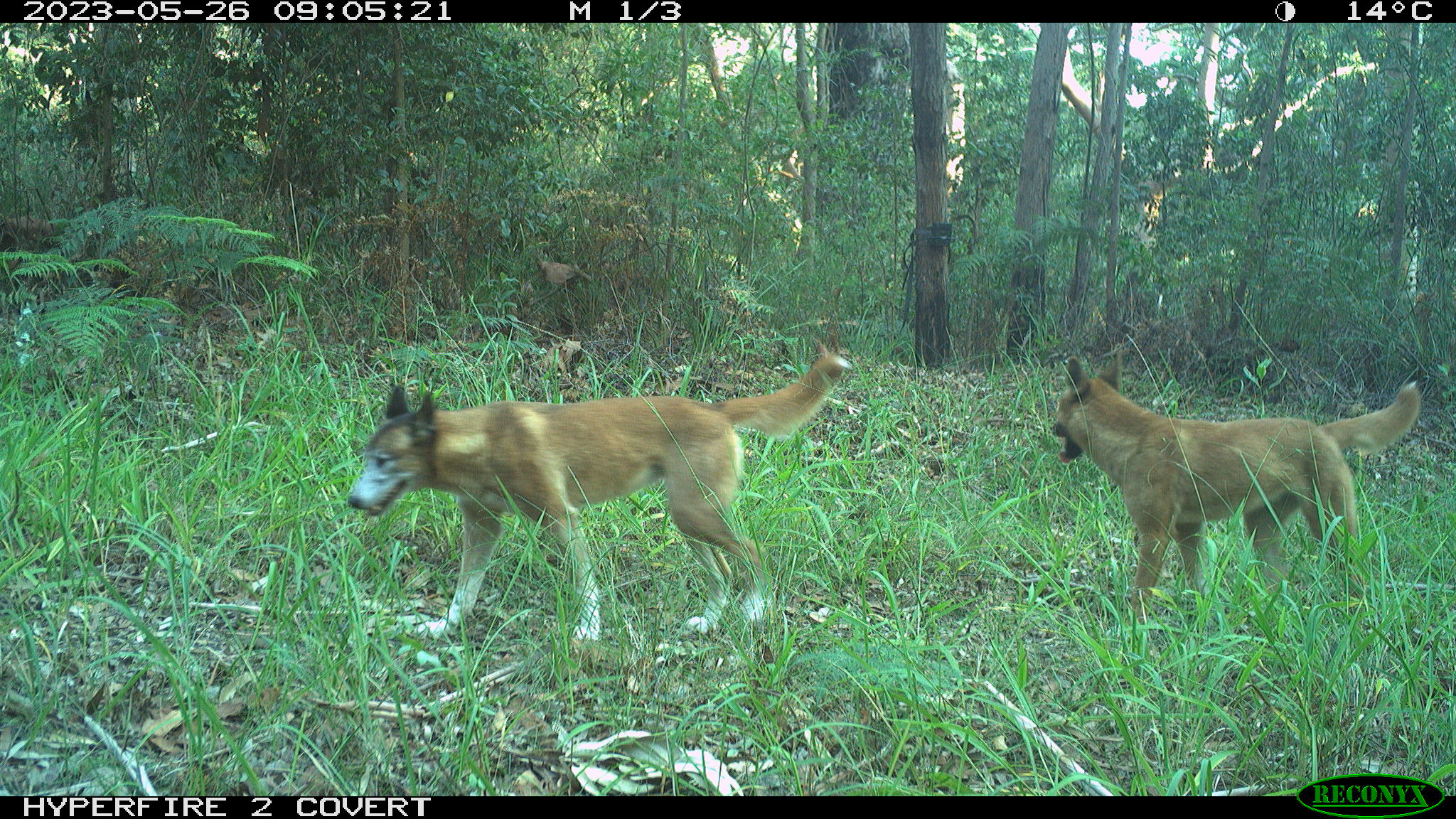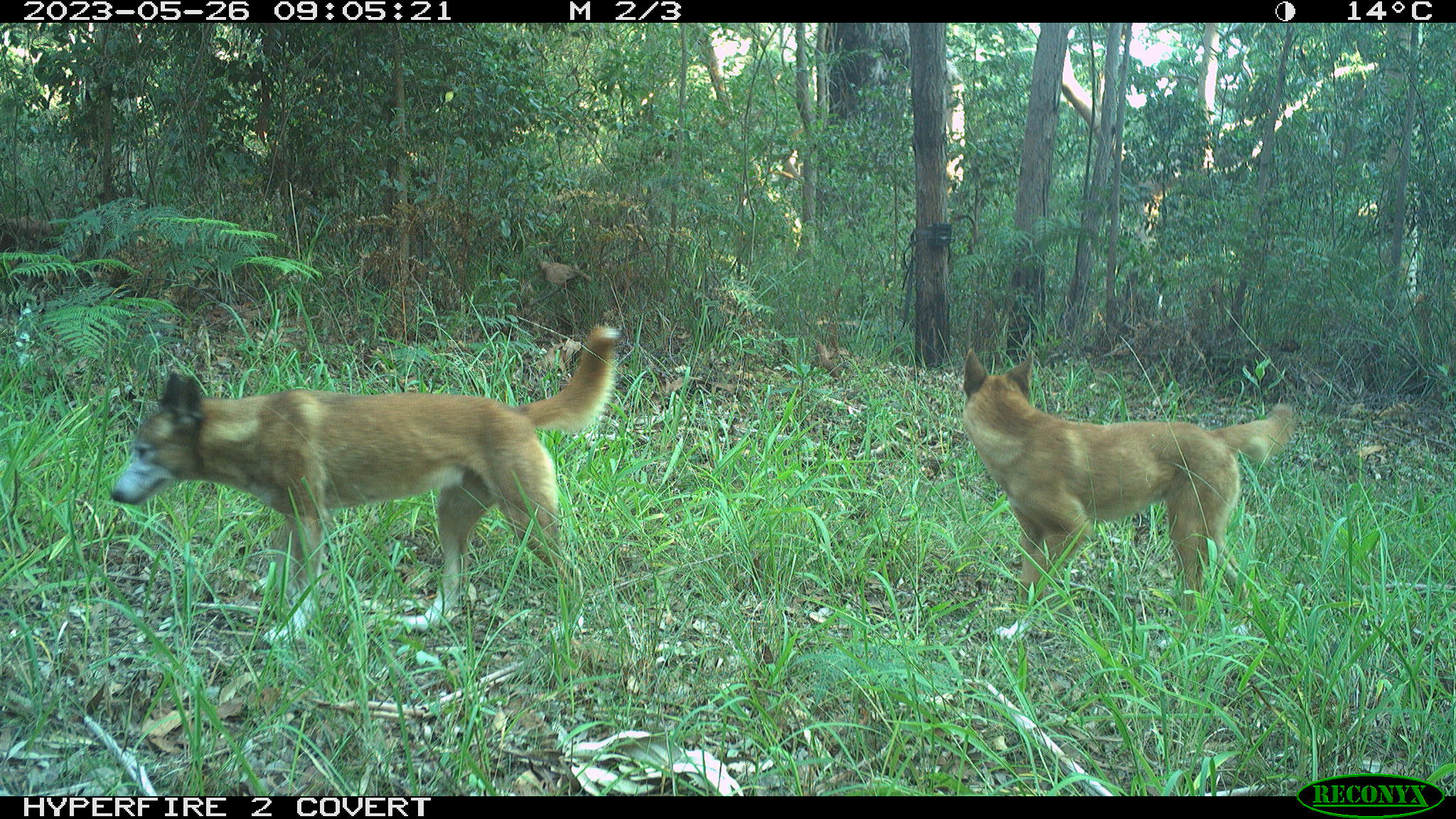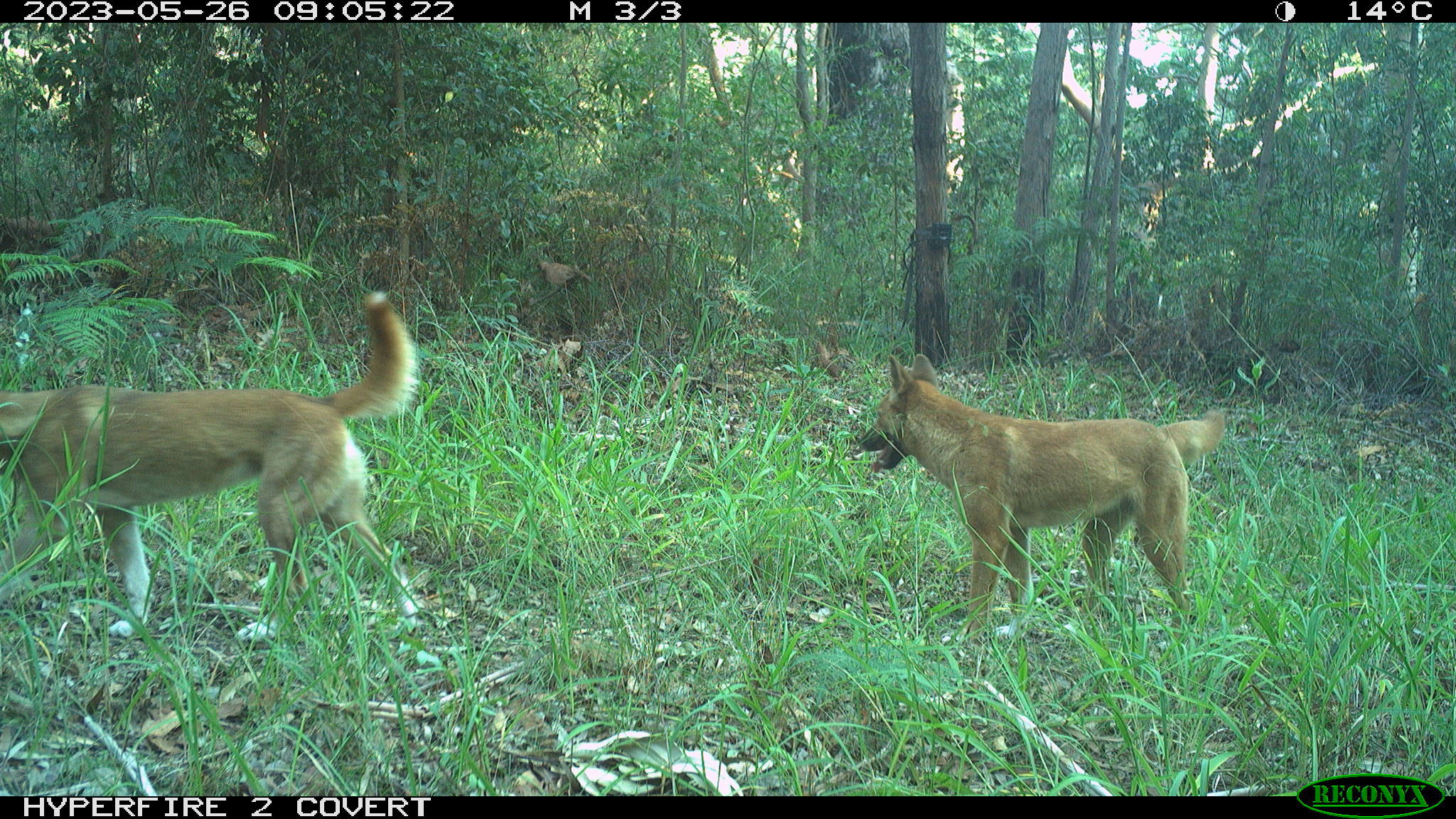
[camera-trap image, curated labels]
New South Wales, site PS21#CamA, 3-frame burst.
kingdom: Animalia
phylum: Chordata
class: Mammalia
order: Carnivora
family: Canidae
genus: Canis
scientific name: Canis familiaris dingo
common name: dingo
Dingo (Canis familiaris dingo).